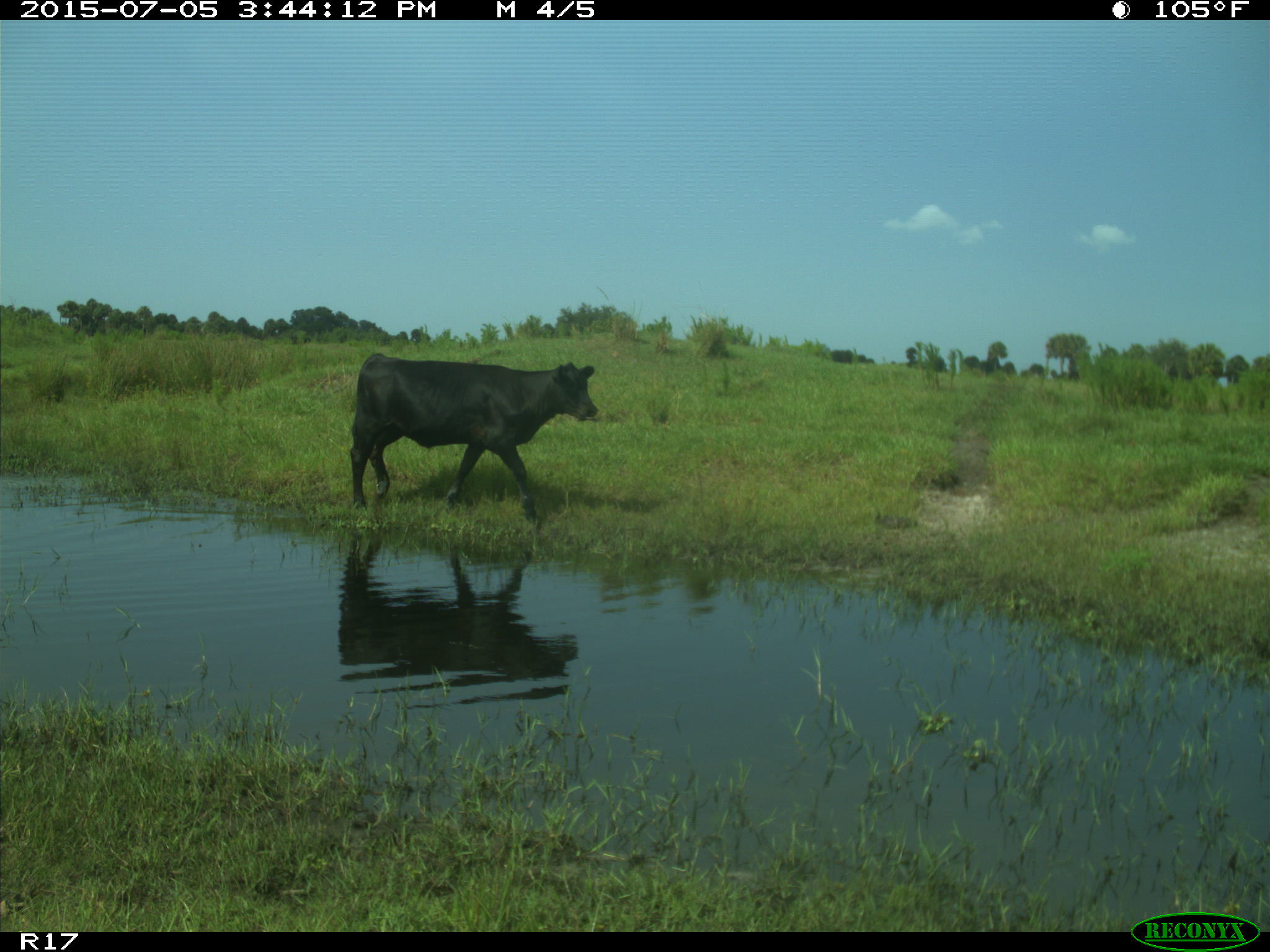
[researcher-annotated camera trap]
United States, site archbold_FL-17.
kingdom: Animalia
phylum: Chordata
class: Mammalia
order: Artiodactyla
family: Bovidae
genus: Bos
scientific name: Bos taurus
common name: domestic cow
Bos taurus (domestic cow).